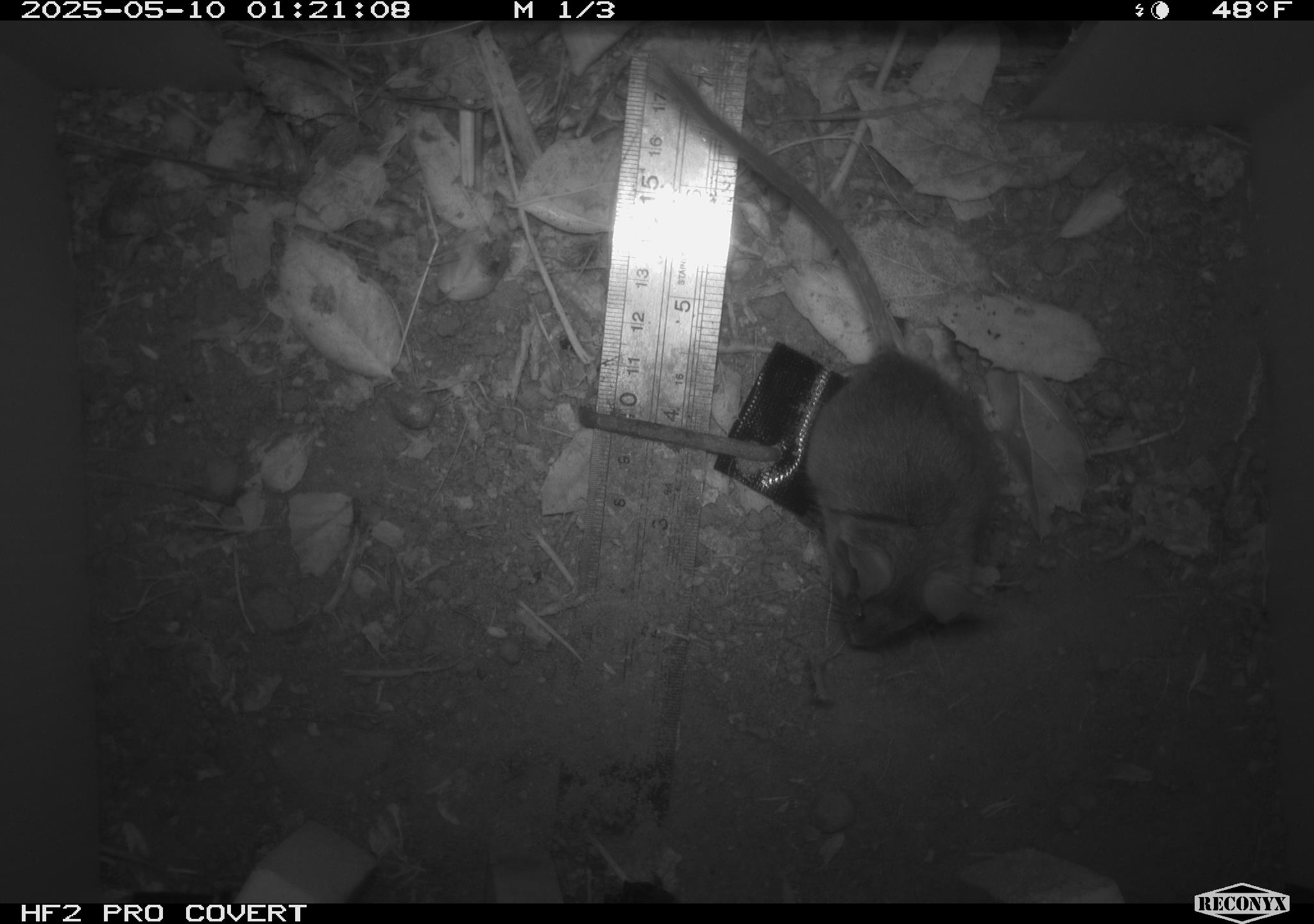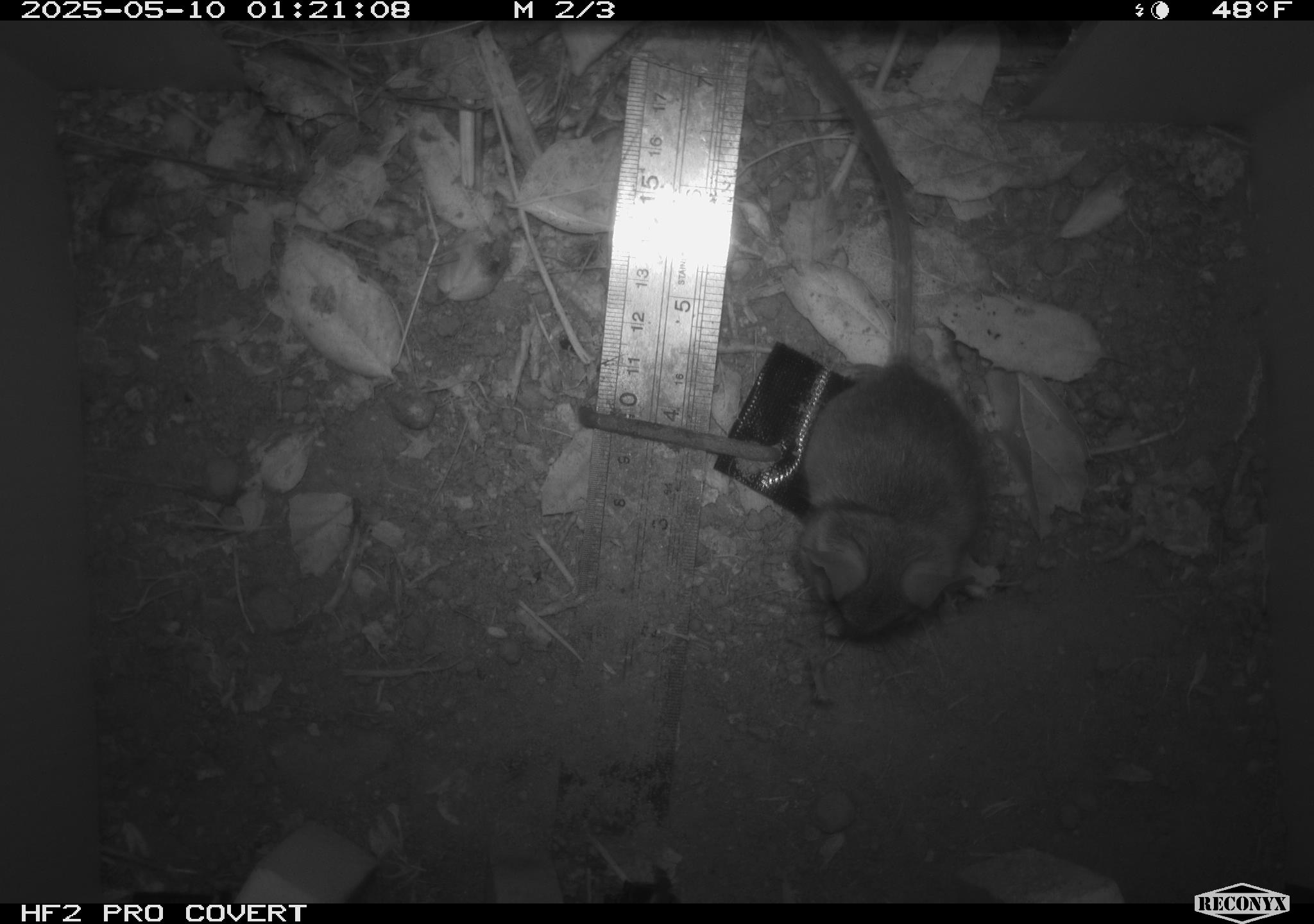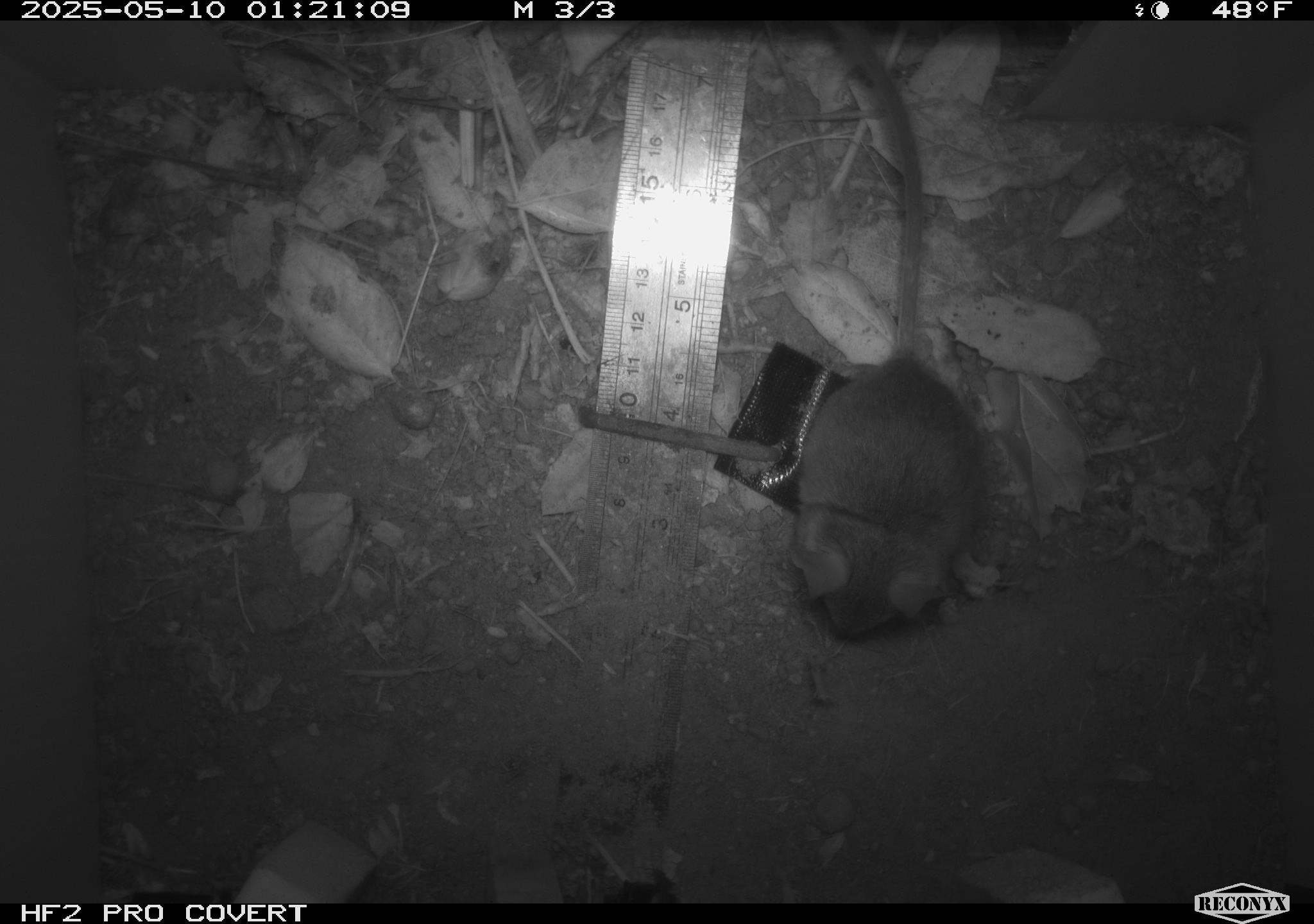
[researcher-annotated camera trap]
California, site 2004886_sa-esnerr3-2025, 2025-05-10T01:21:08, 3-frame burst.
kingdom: Animalia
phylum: Chordata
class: Mammalia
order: Rodentia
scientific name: Rodentia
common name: rodent